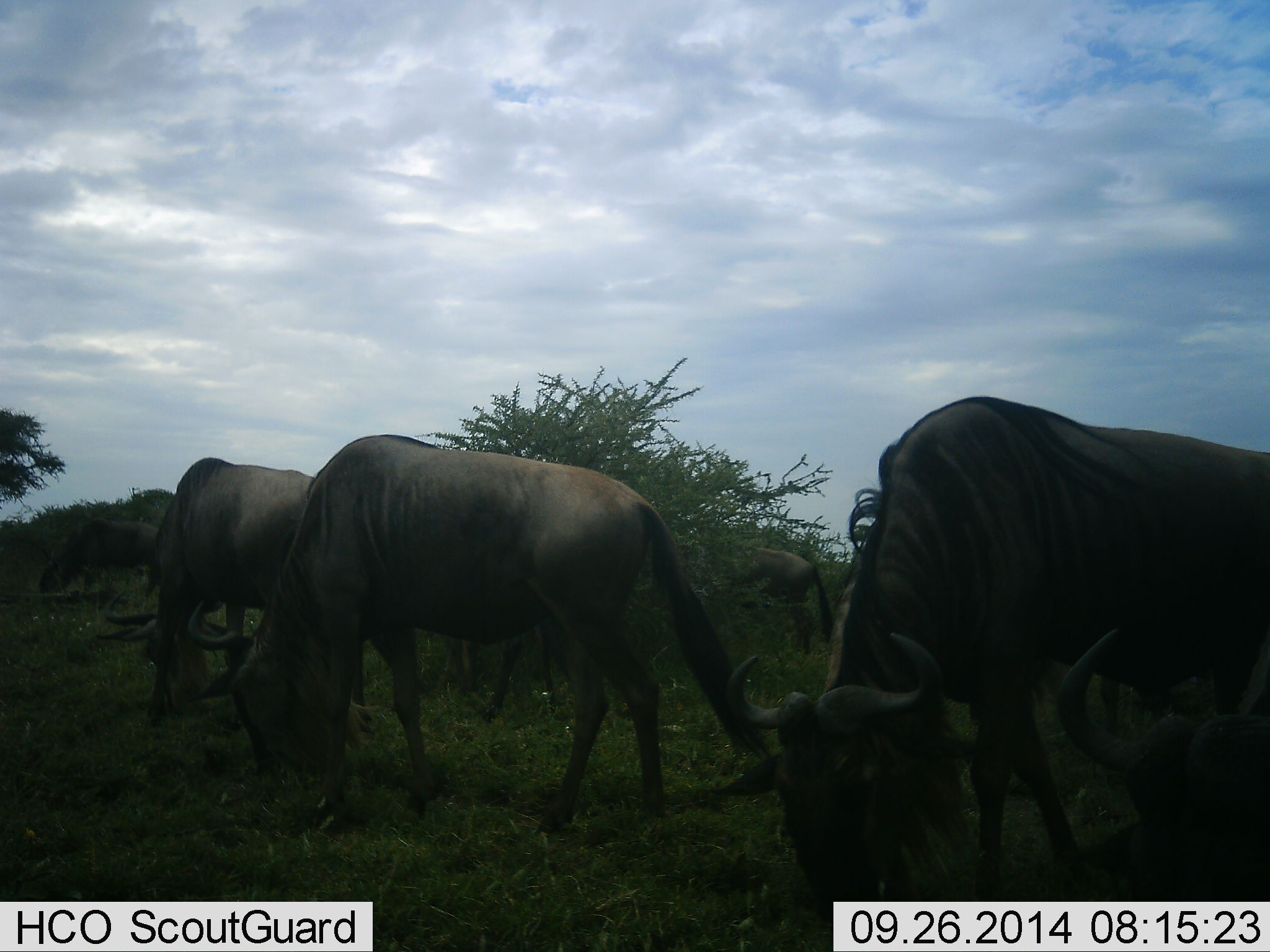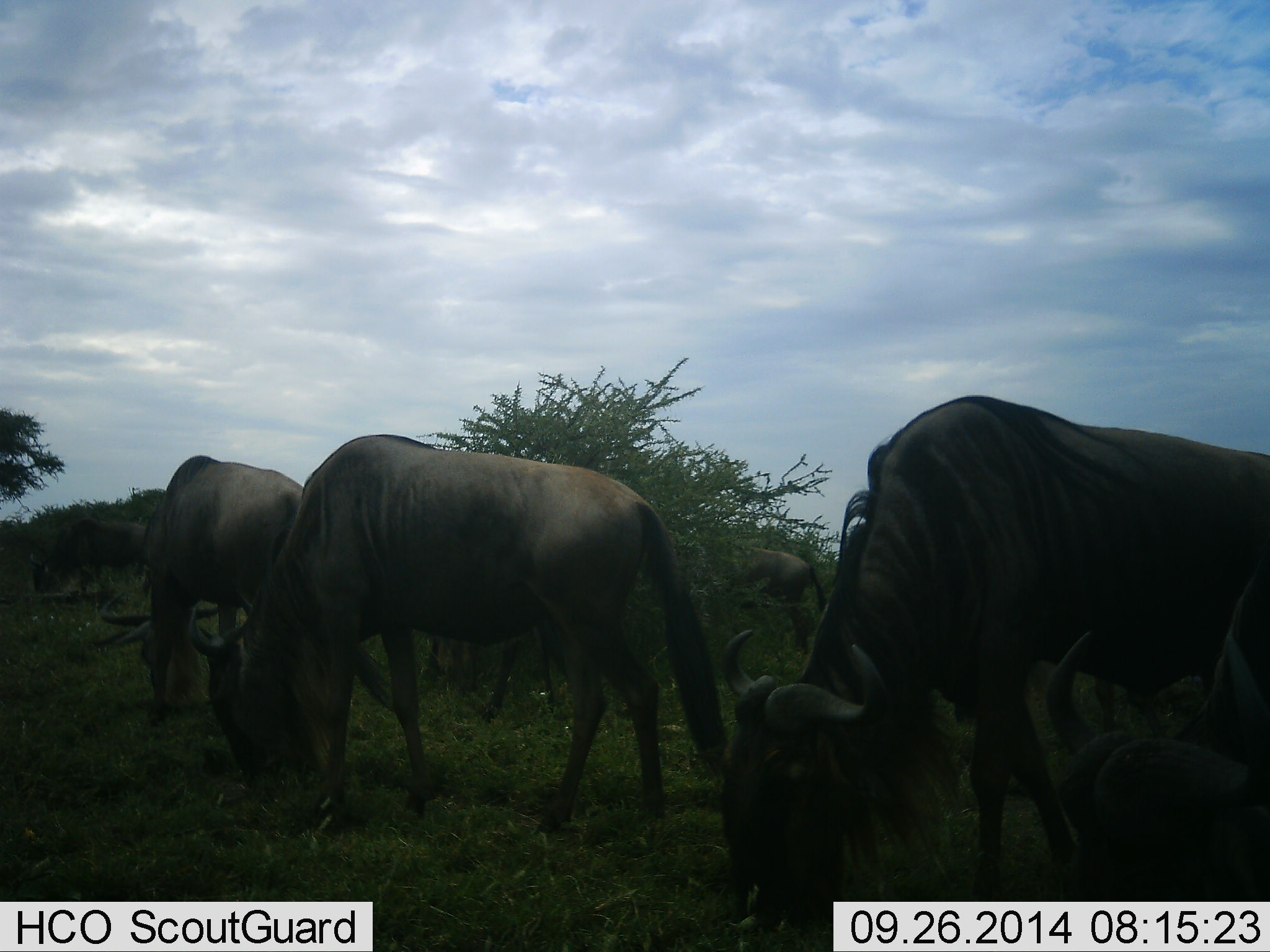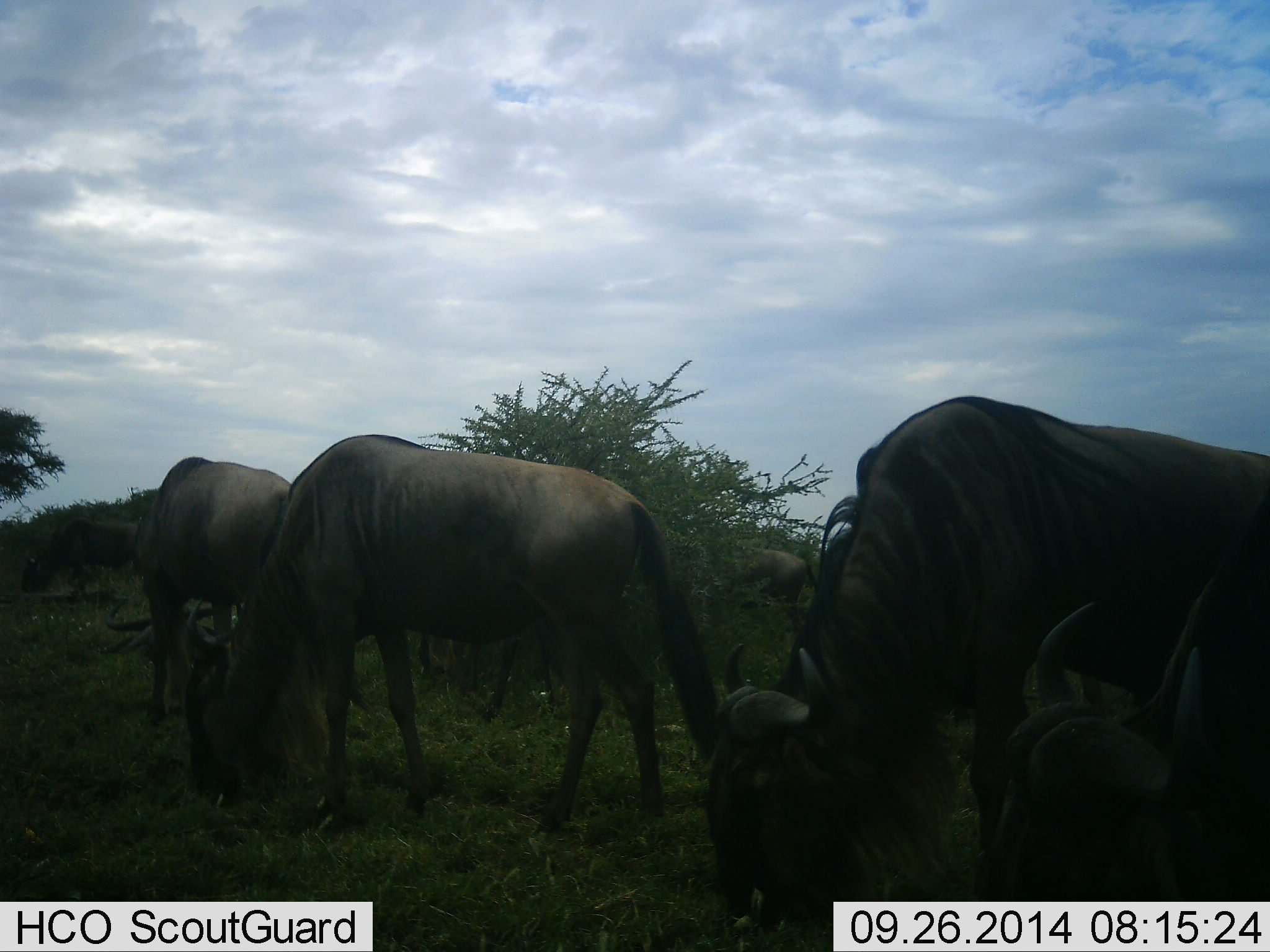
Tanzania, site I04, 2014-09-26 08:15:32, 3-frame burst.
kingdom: Animalia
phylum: Chordata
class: Mammalia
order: Artiodactyla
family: Bovidae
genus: Connochaetes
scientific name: Connochaetes taurinus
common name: blue wildebeest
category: wildebeest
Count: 6.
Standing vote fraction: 10%.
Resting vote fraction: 0%.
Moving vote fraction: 10%.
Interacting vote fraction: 0%.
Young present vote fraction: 0%.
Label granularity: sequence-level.